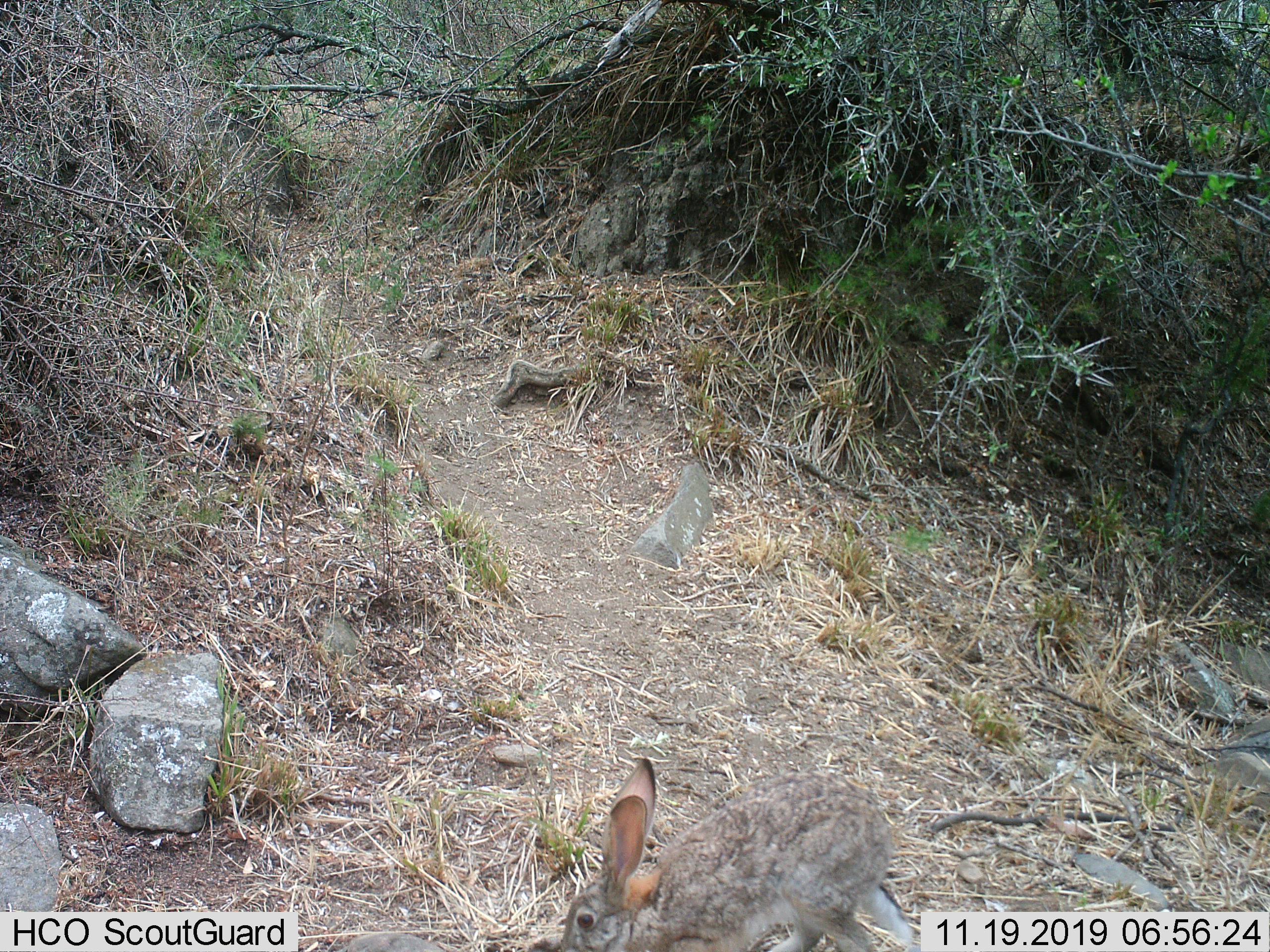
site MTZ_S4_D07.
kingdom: Animalia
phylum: Chordata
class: Mammalia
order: Lagomorpha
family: Leporidae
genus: Lepus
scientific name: Lepus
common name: hare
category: hareunknown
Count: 1.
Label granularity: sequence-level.